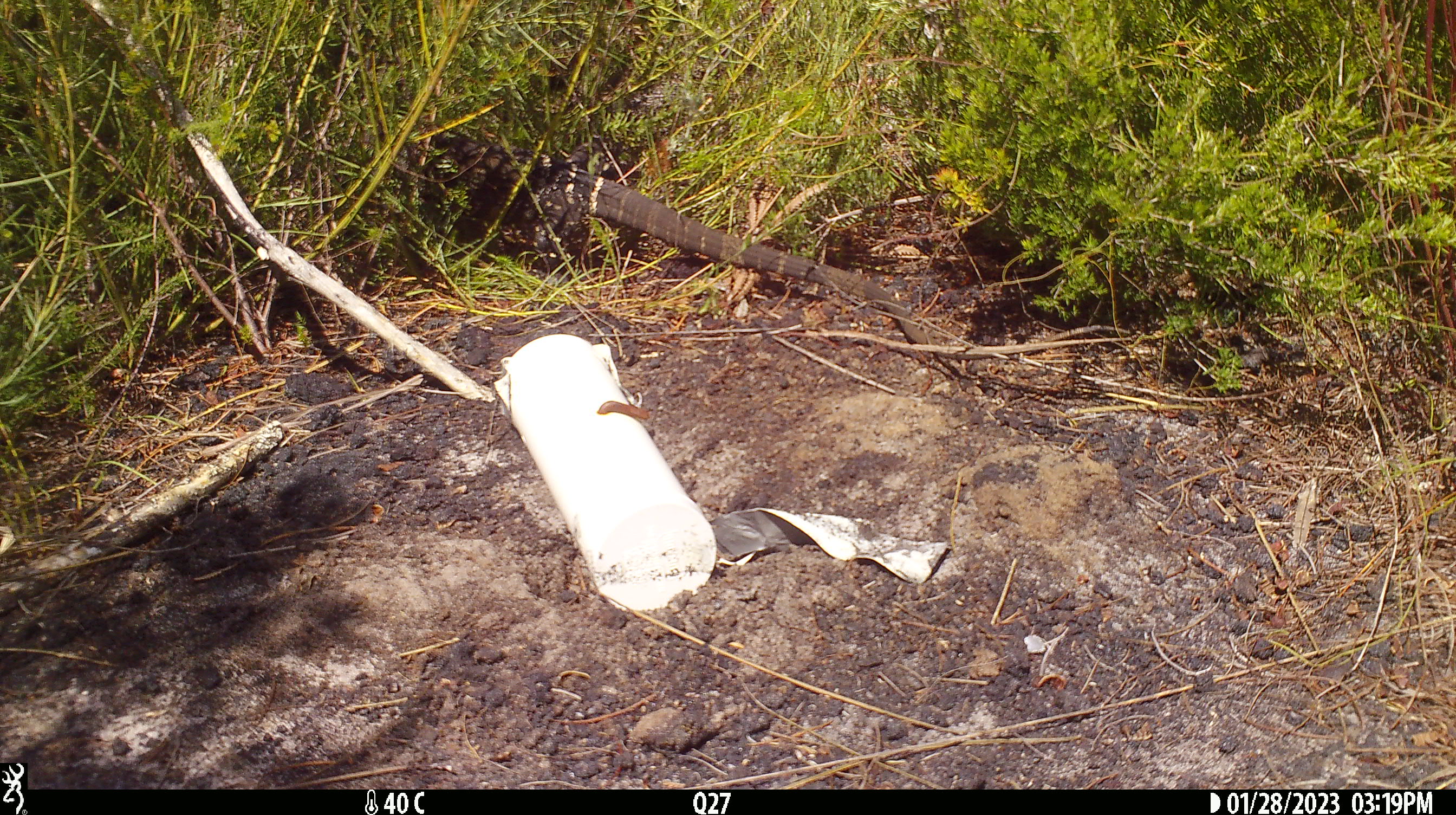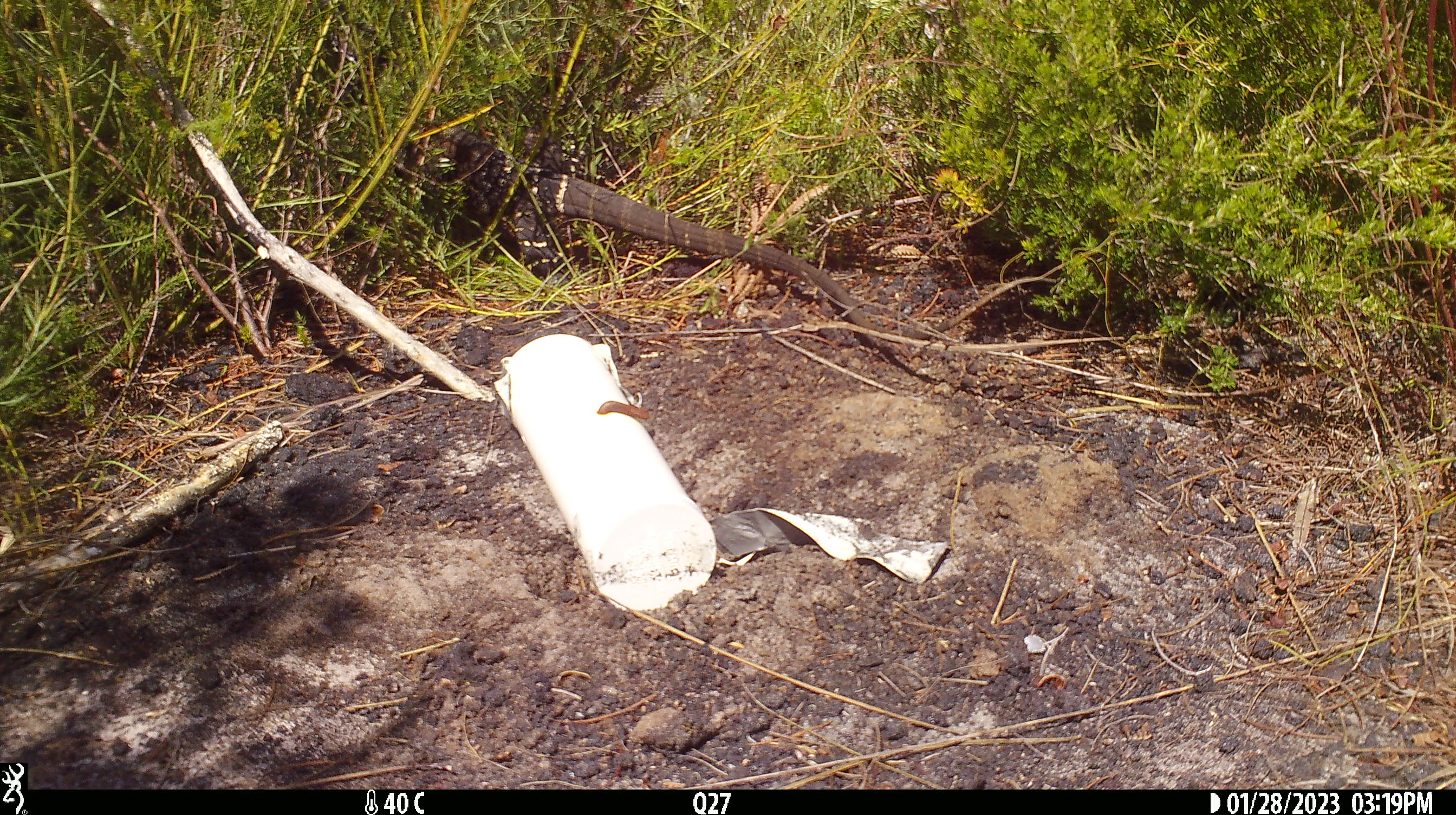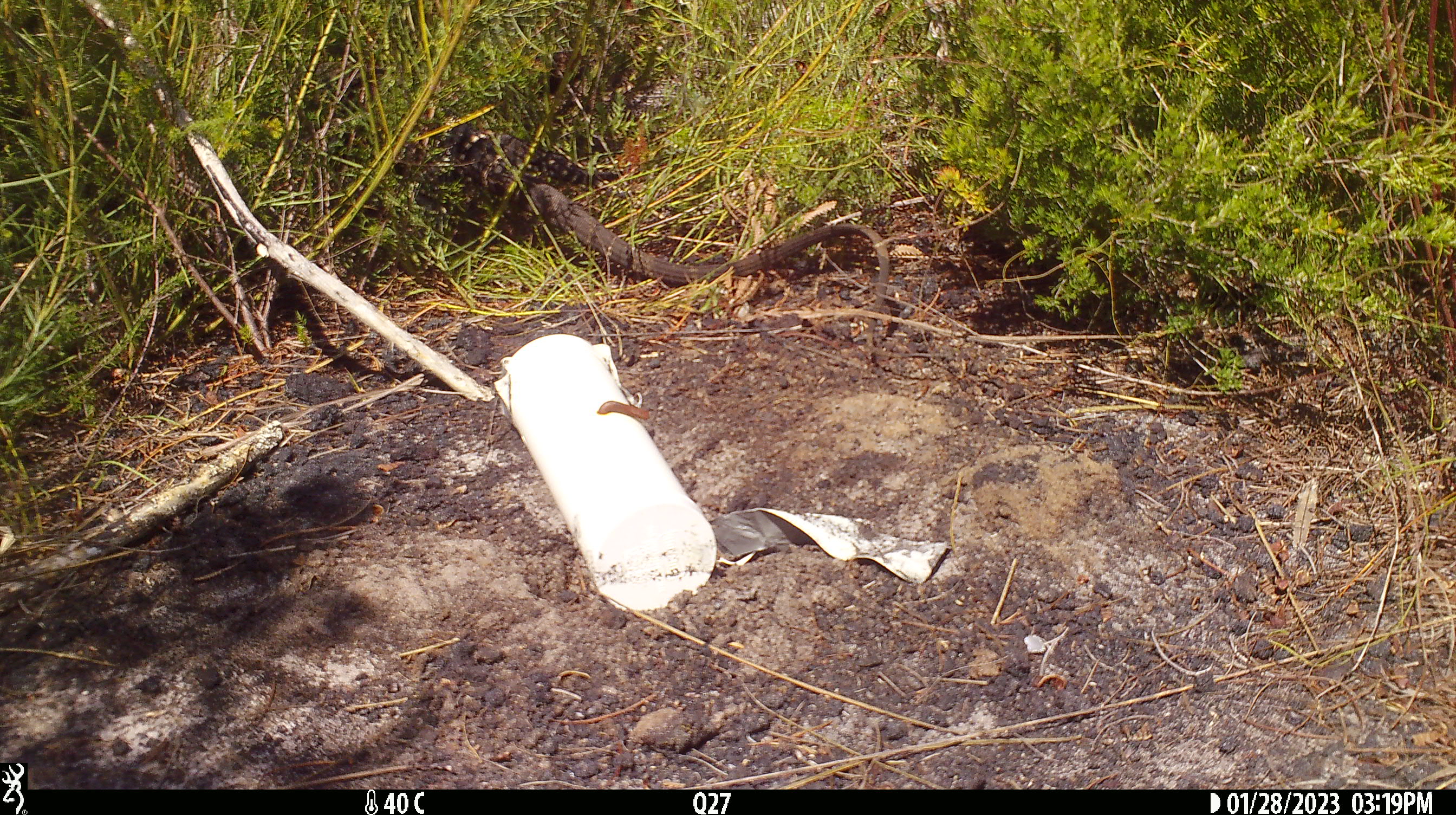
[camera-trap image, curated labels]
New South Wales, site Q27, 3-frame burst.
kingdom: Animalia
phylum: Chordata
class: Reptilia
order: Squamata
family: Varanidae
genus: Varanus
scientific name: Varanus varius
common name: lace monitor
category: goanna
Goanna (lace monitor) (Varanus varius).